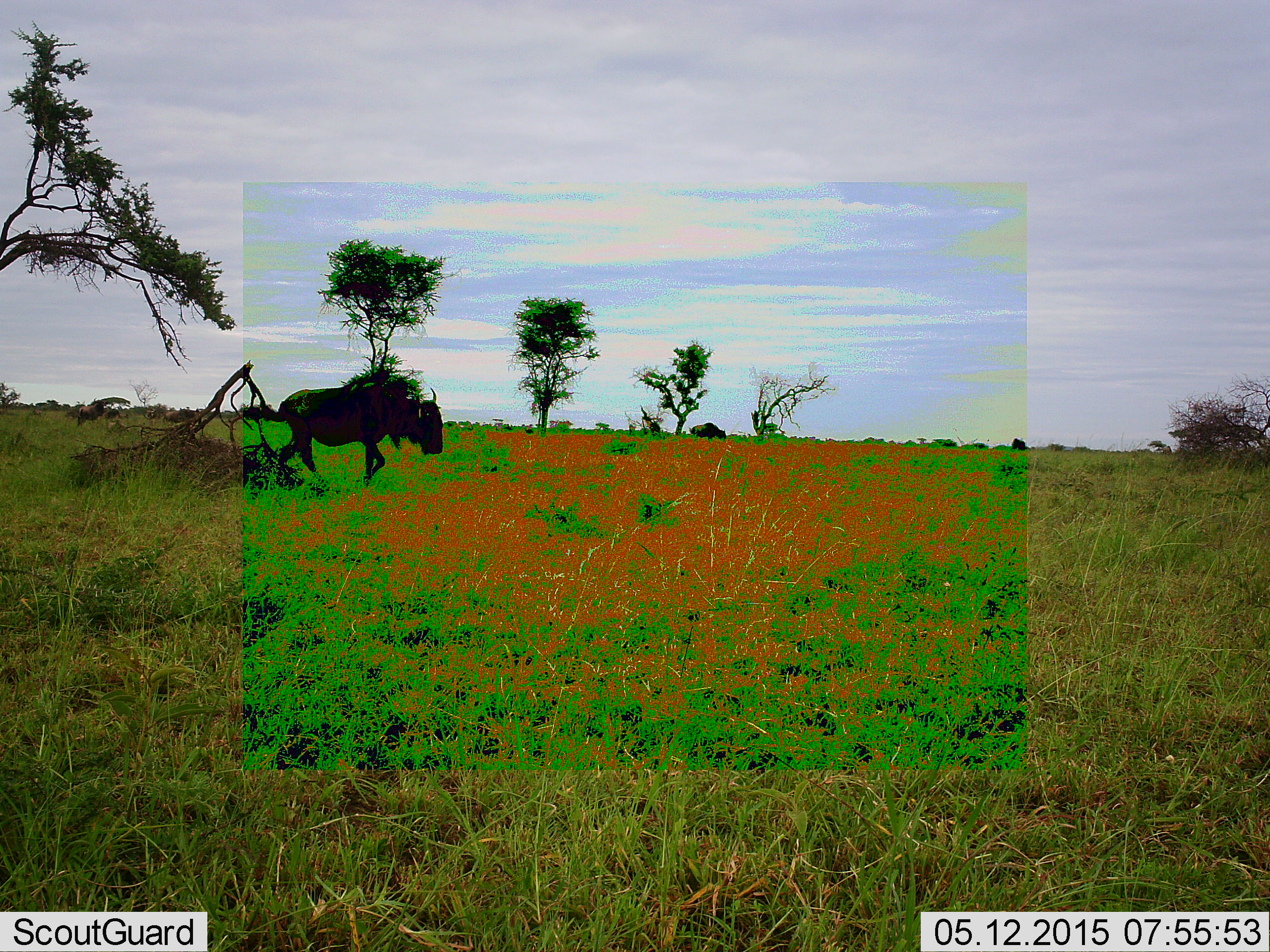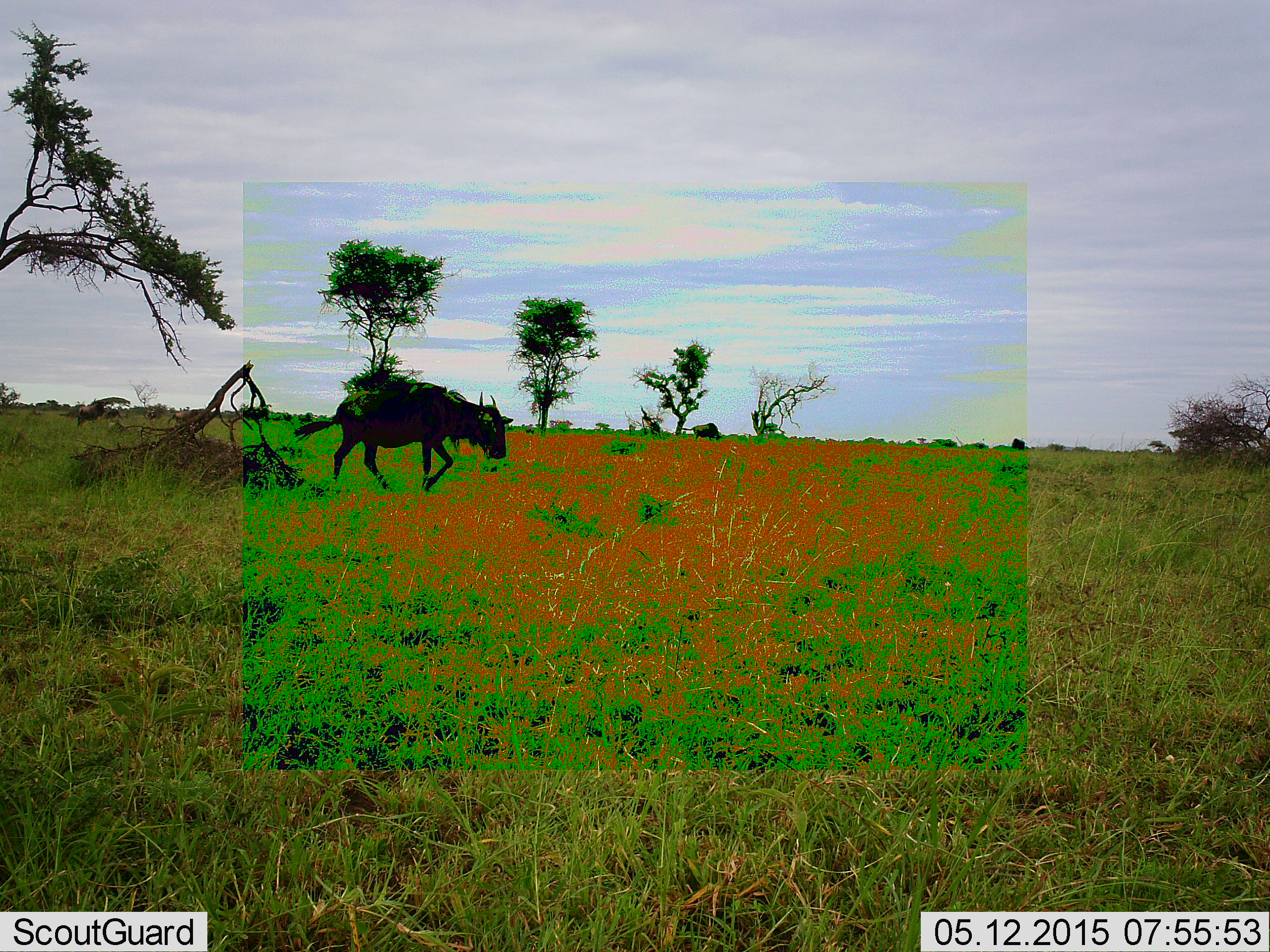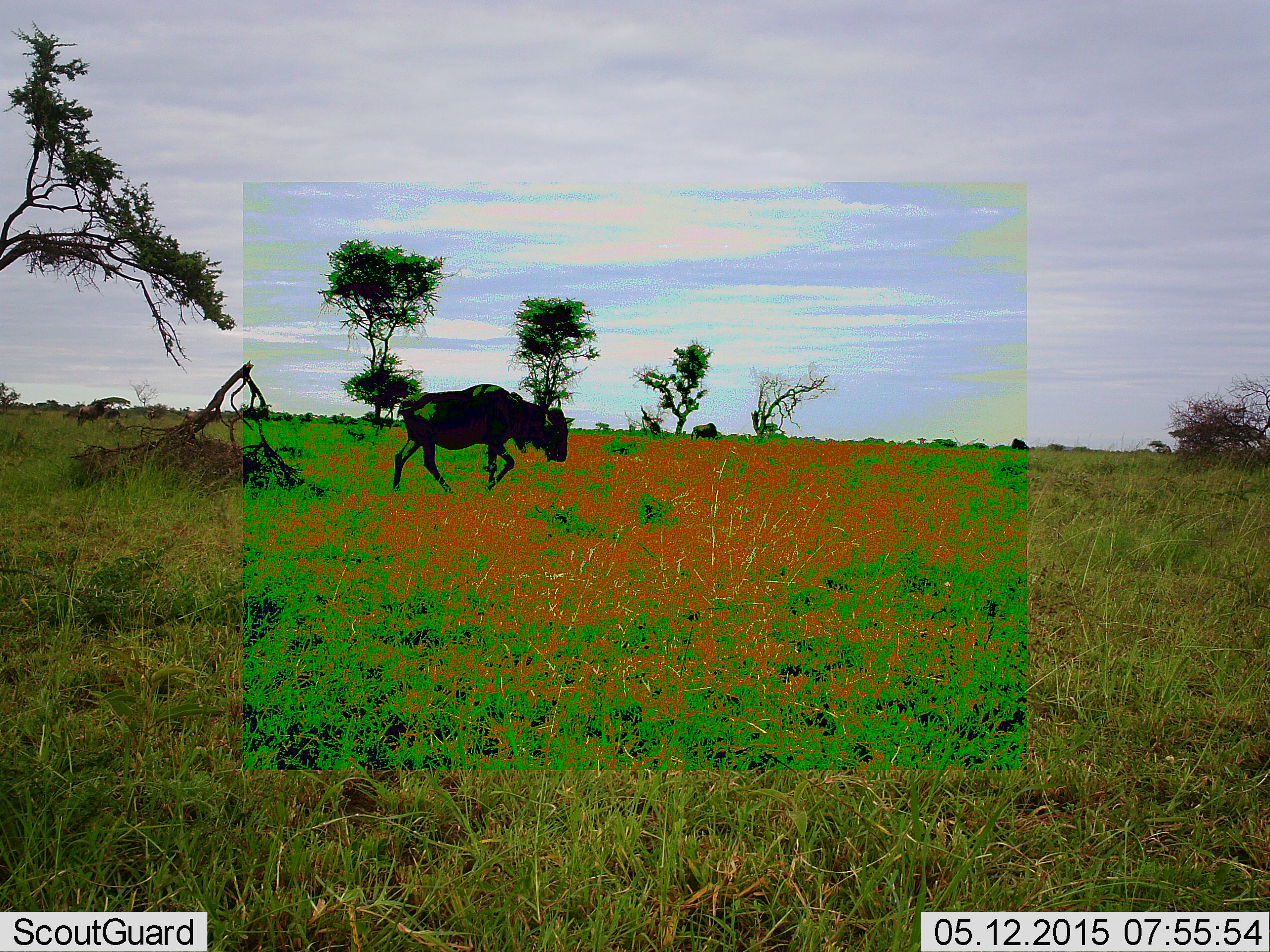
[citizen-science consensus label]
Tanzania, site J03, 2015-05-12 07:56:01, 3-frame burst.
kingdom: Animalia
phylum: Chordata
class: Mammalia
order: Artiodactyla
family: Bovidae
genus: Connochaetes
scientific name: Connochaetes taurinus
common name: blue wildebeest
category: wildebeest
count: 3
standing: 10%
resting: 0%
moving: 100%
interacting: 0%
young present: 0%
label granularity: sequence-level